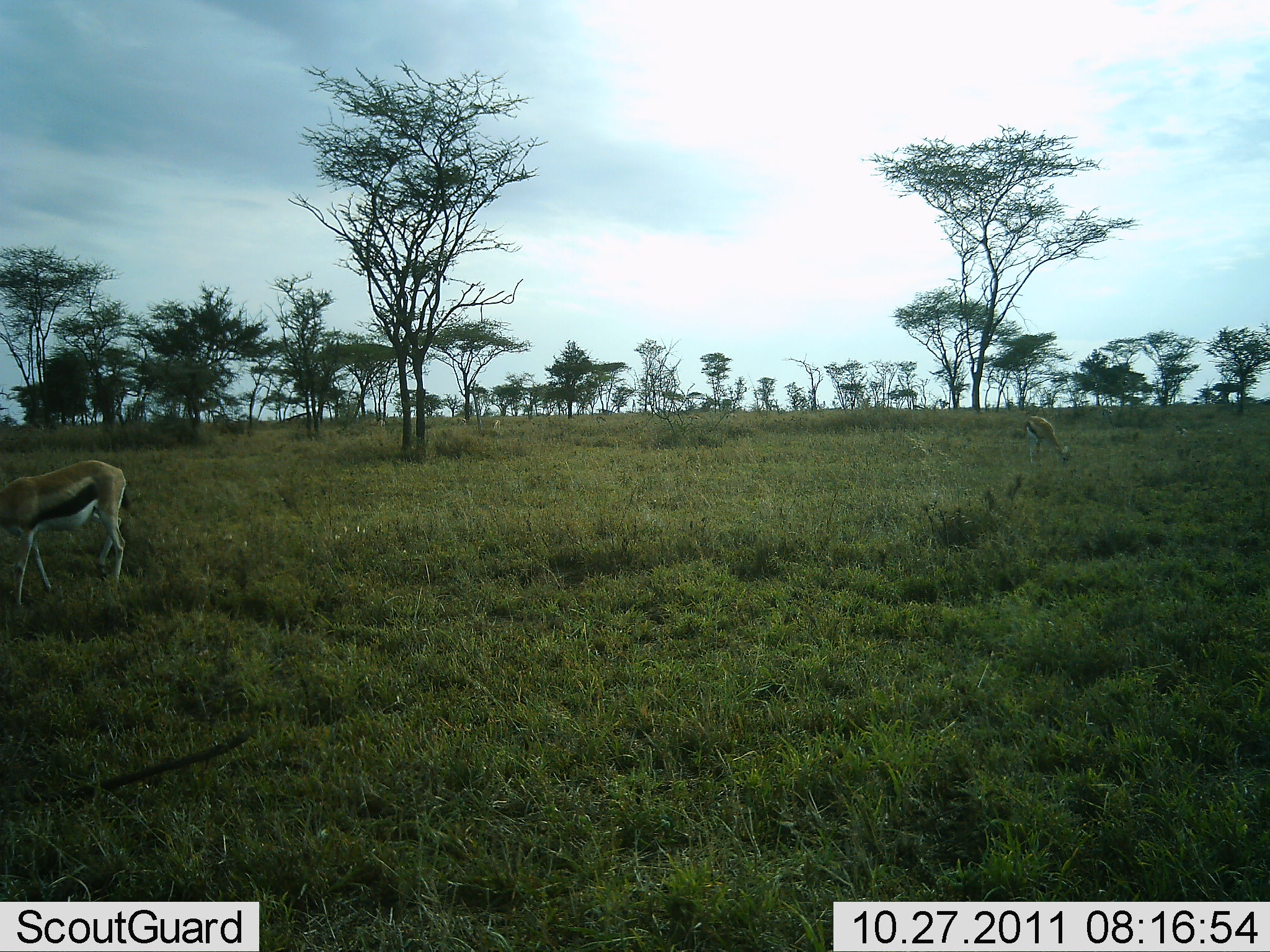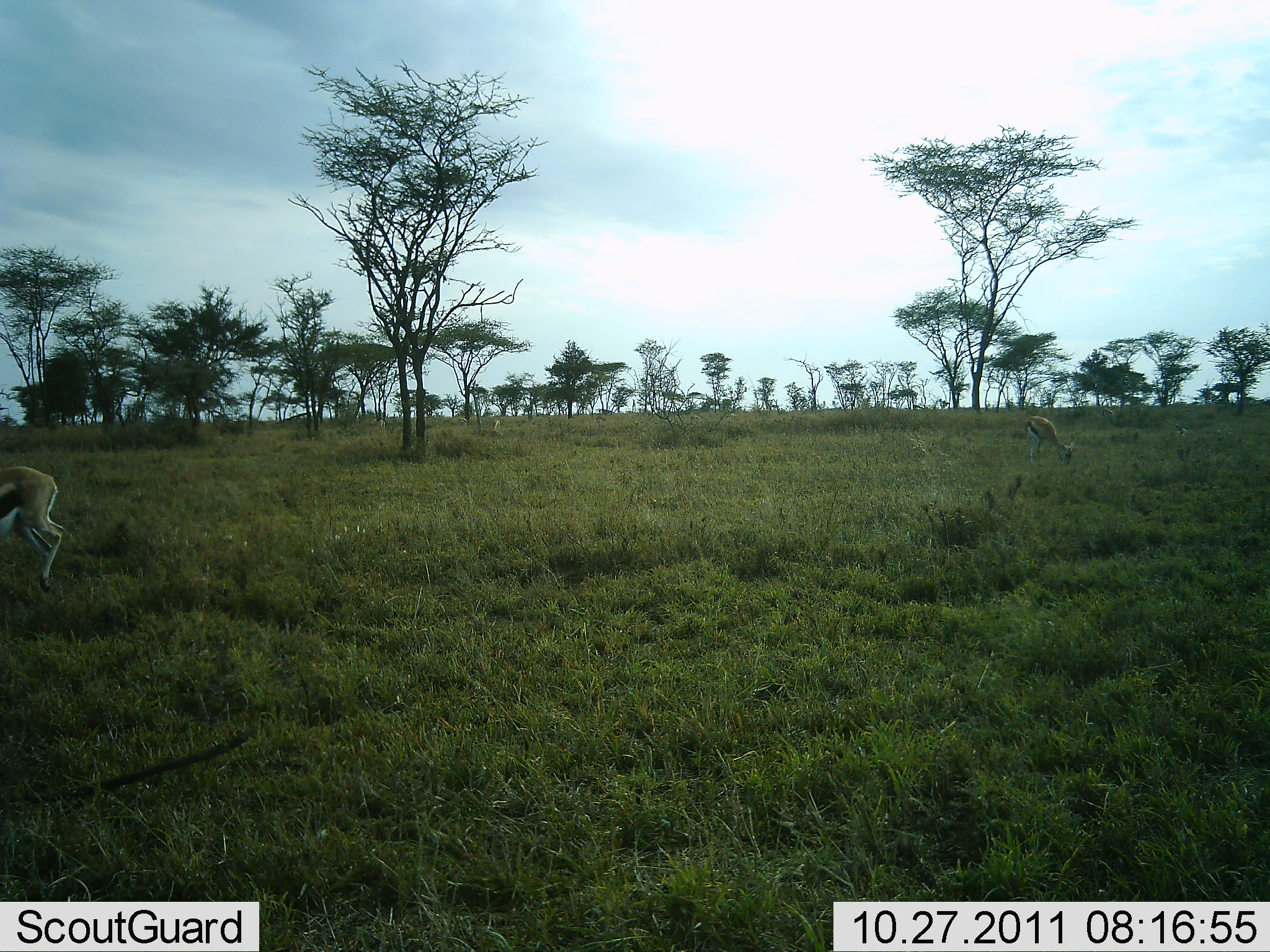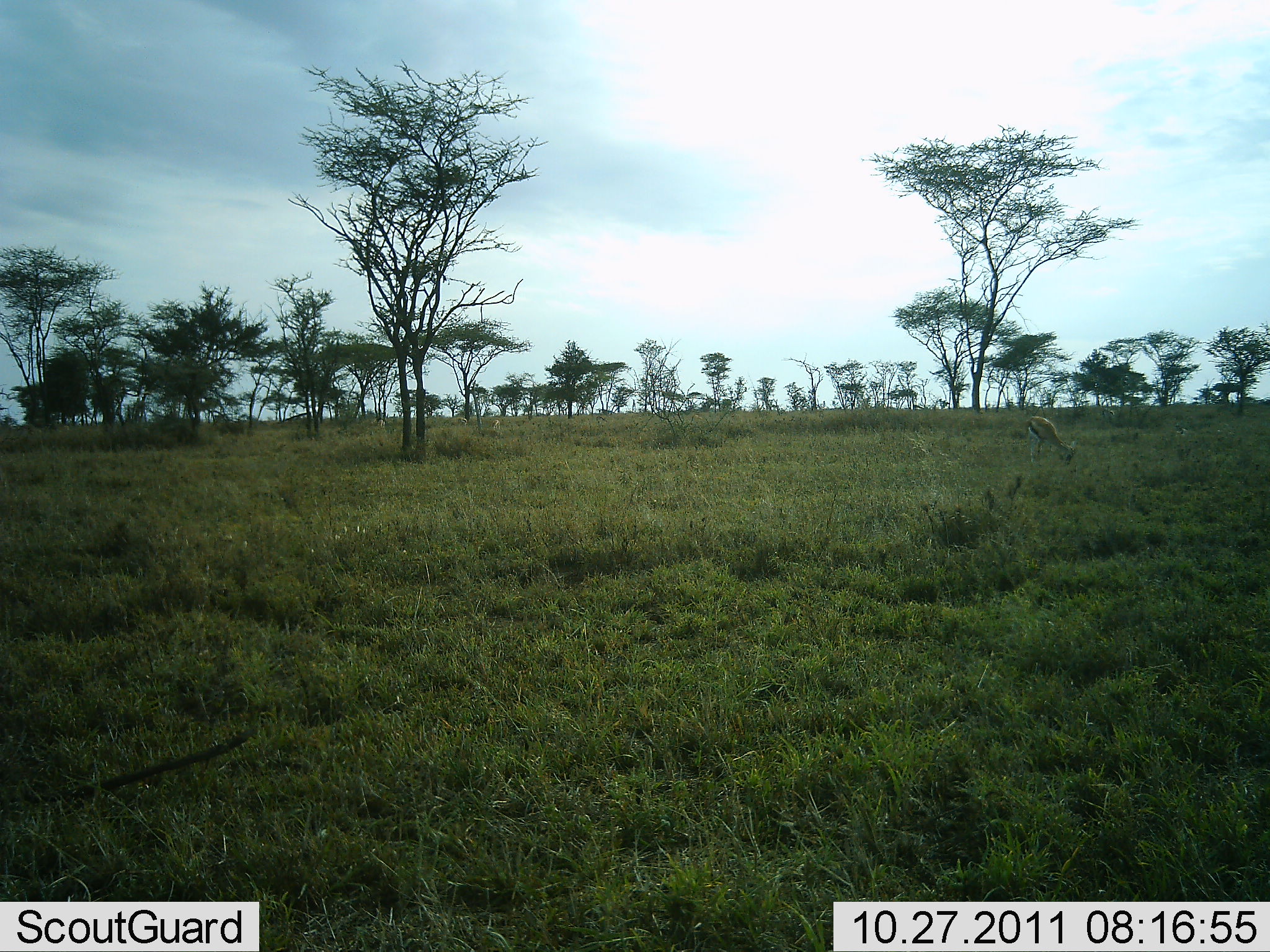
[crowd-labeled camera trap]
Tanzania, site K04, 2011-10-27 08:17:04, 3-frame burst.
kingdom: Animalia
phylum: Chordata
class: Mammalia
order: Artiodactyla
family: Bovidae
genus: Eudorcas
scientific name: Eudorcas thomsonii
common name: thomson's gazelle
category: gazellethomsons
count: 2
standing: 45%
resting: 0%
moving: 82%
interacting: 0%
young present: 0%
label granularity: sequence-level